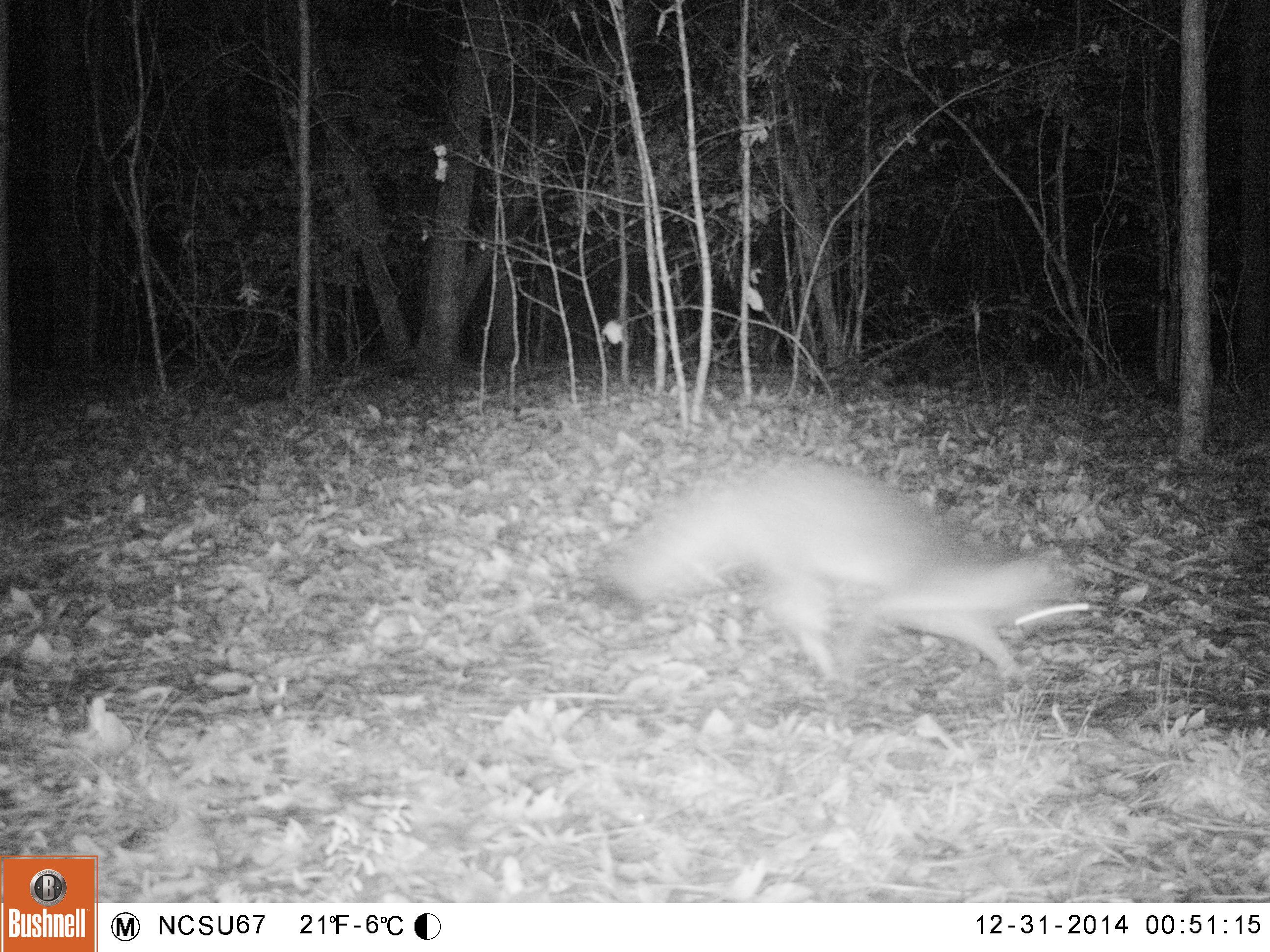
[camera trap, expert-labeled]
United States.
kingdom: Animalia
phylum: Chordata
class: Mammalia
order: Carnivora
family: Canidae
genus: Urocyon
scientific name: Urocyon cinereoargenteus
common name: gray fox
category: Grey Fox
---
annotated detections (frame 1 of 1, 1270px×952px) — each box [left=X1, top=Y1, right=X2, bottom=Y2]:
Grey Fox: [left=563, top=424, right=1116, bottom=728]